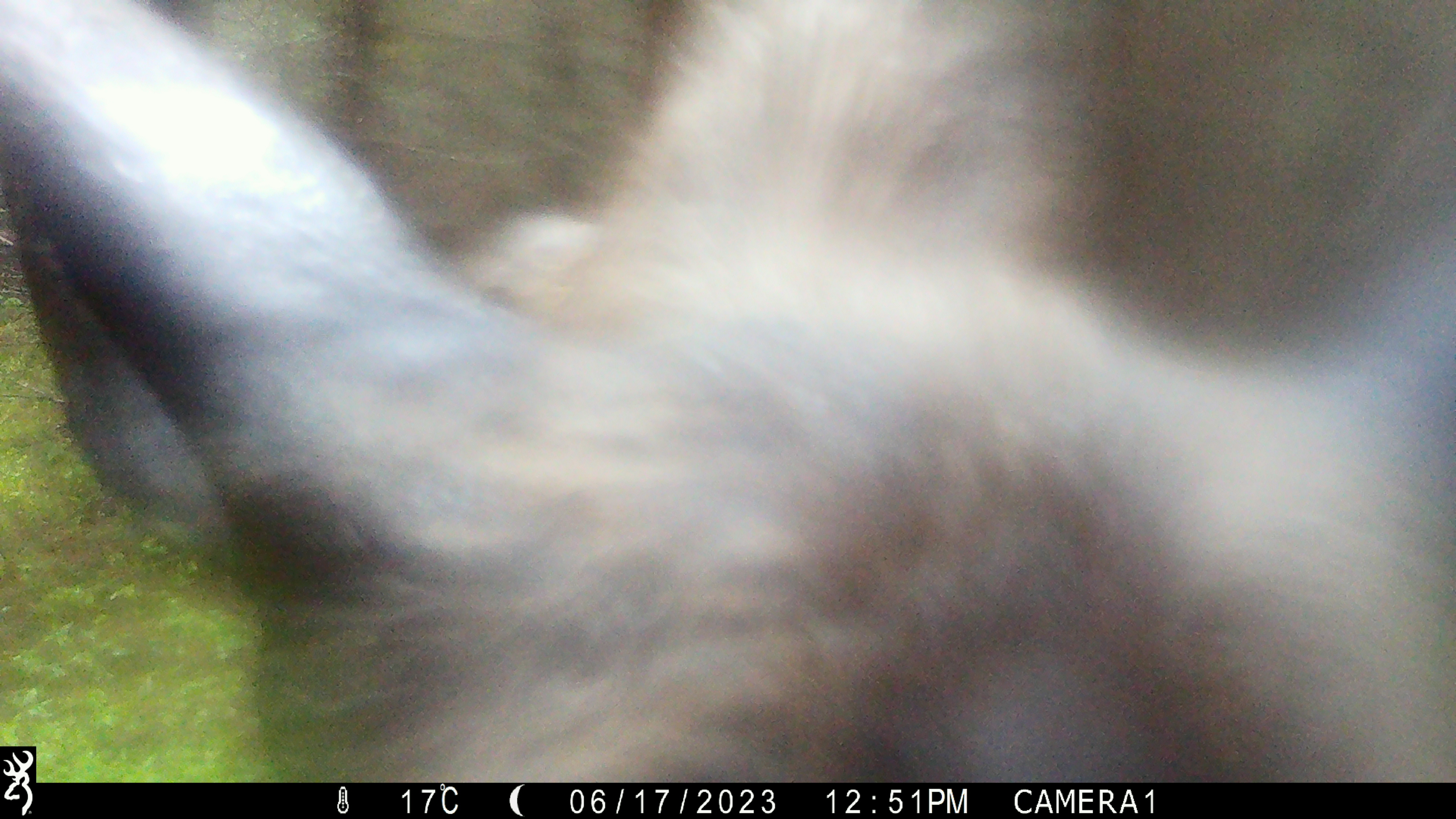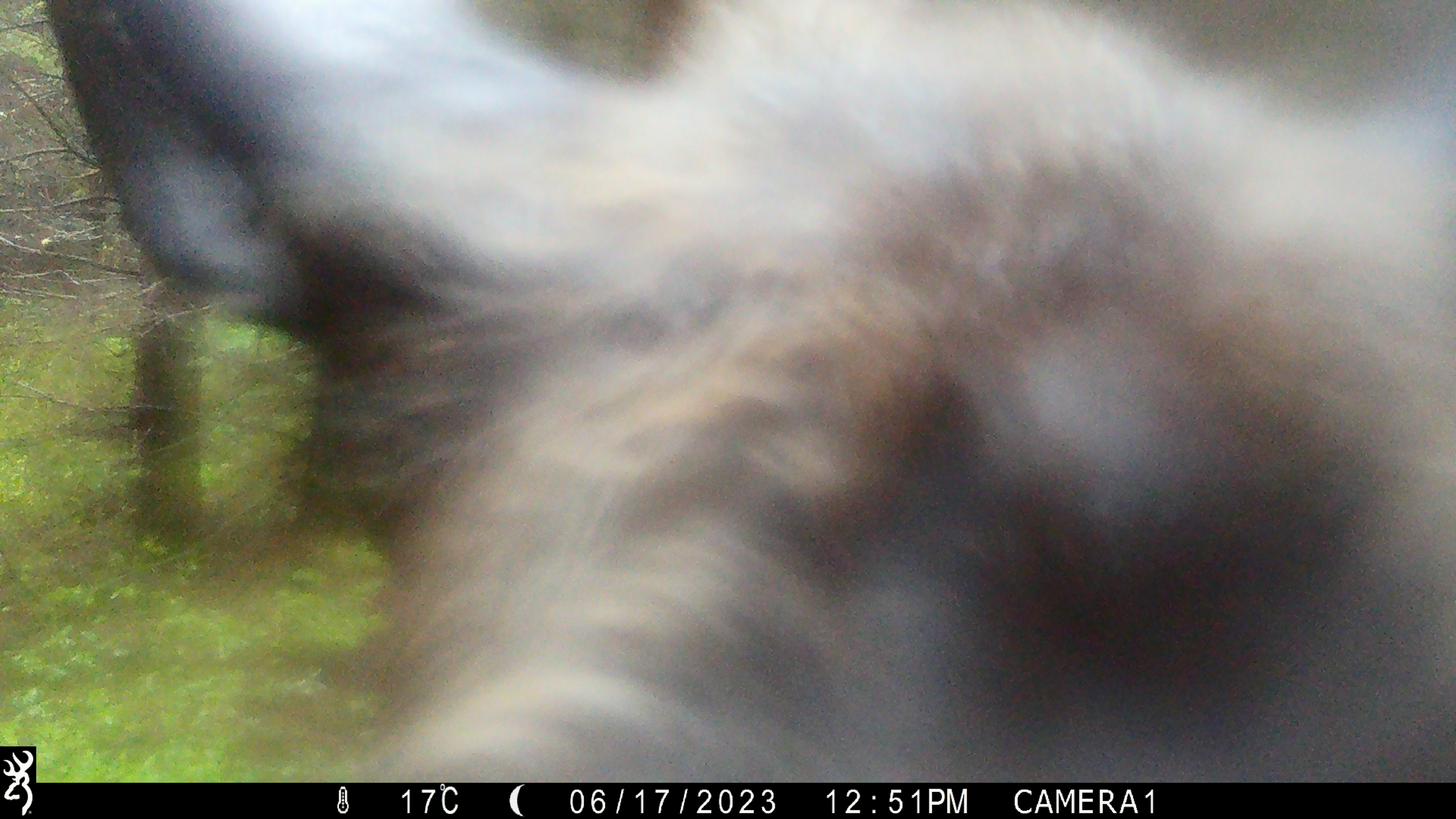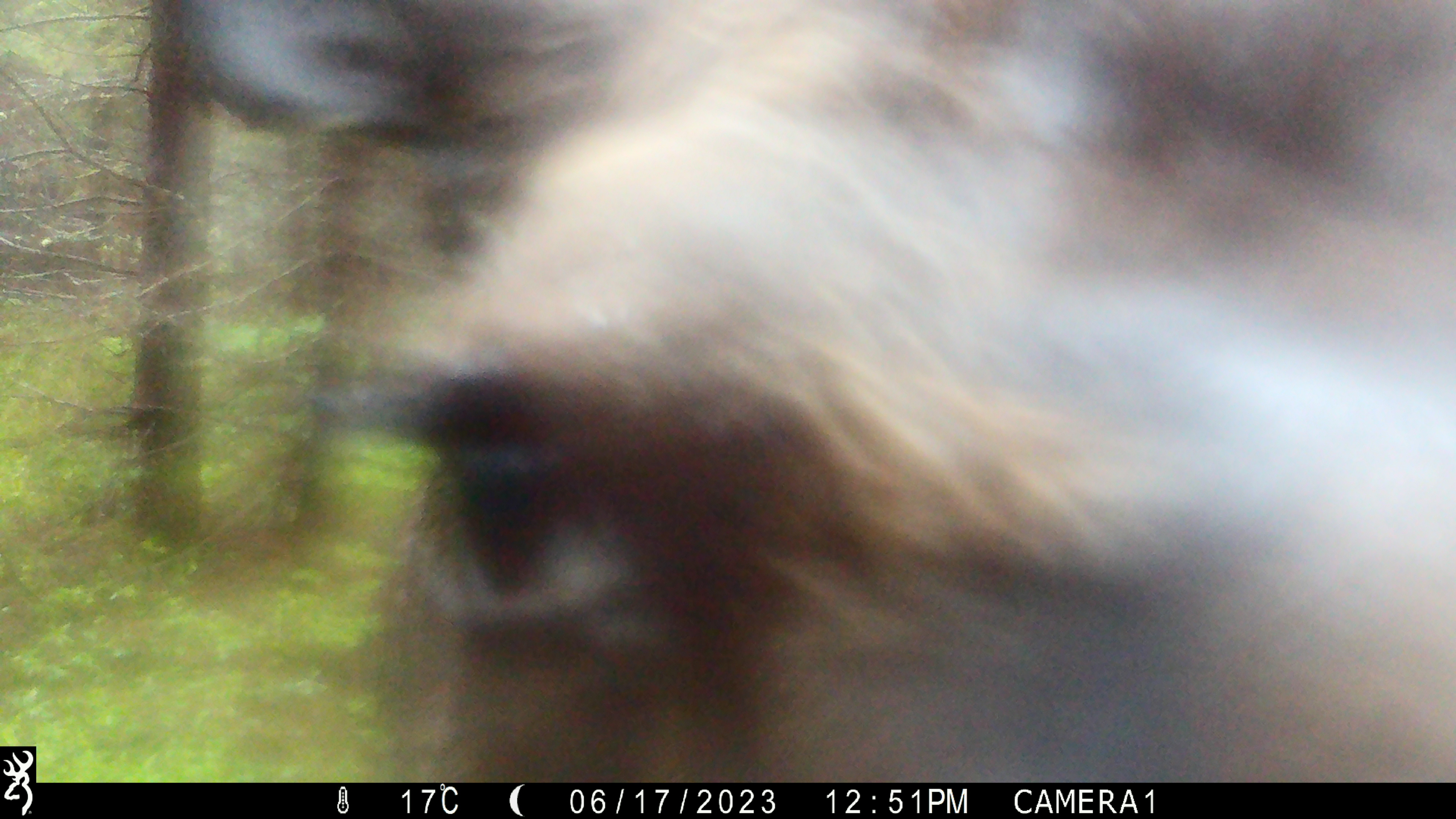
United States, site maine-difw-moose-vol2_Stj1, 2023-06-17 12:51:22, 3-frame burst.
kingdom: Animalia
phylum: Chordata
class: Mammalia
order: Artiodactyla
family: Cervidae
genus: Alces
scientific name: Alces alces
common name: moose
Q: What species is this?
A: Moose (Alces alces).